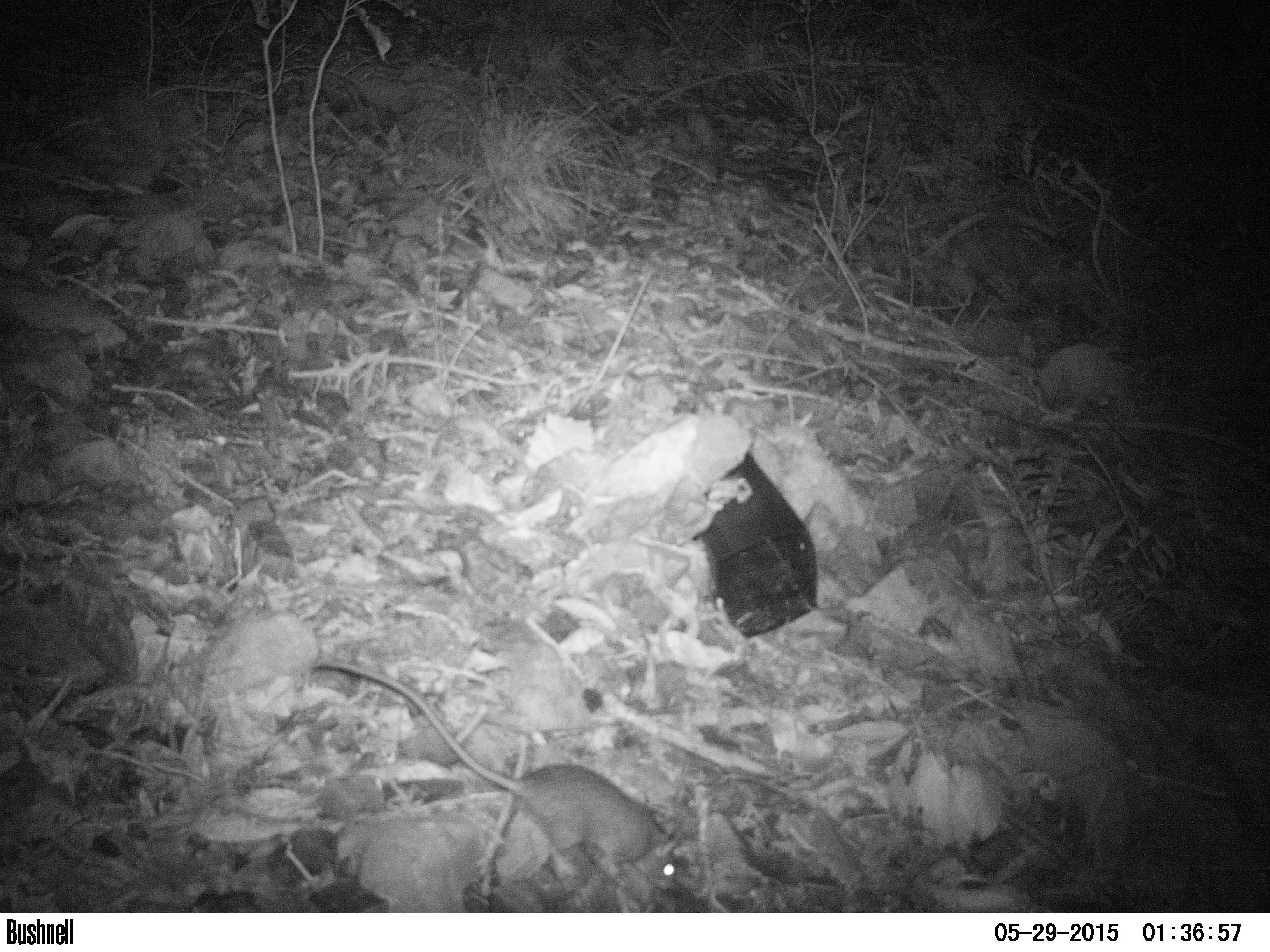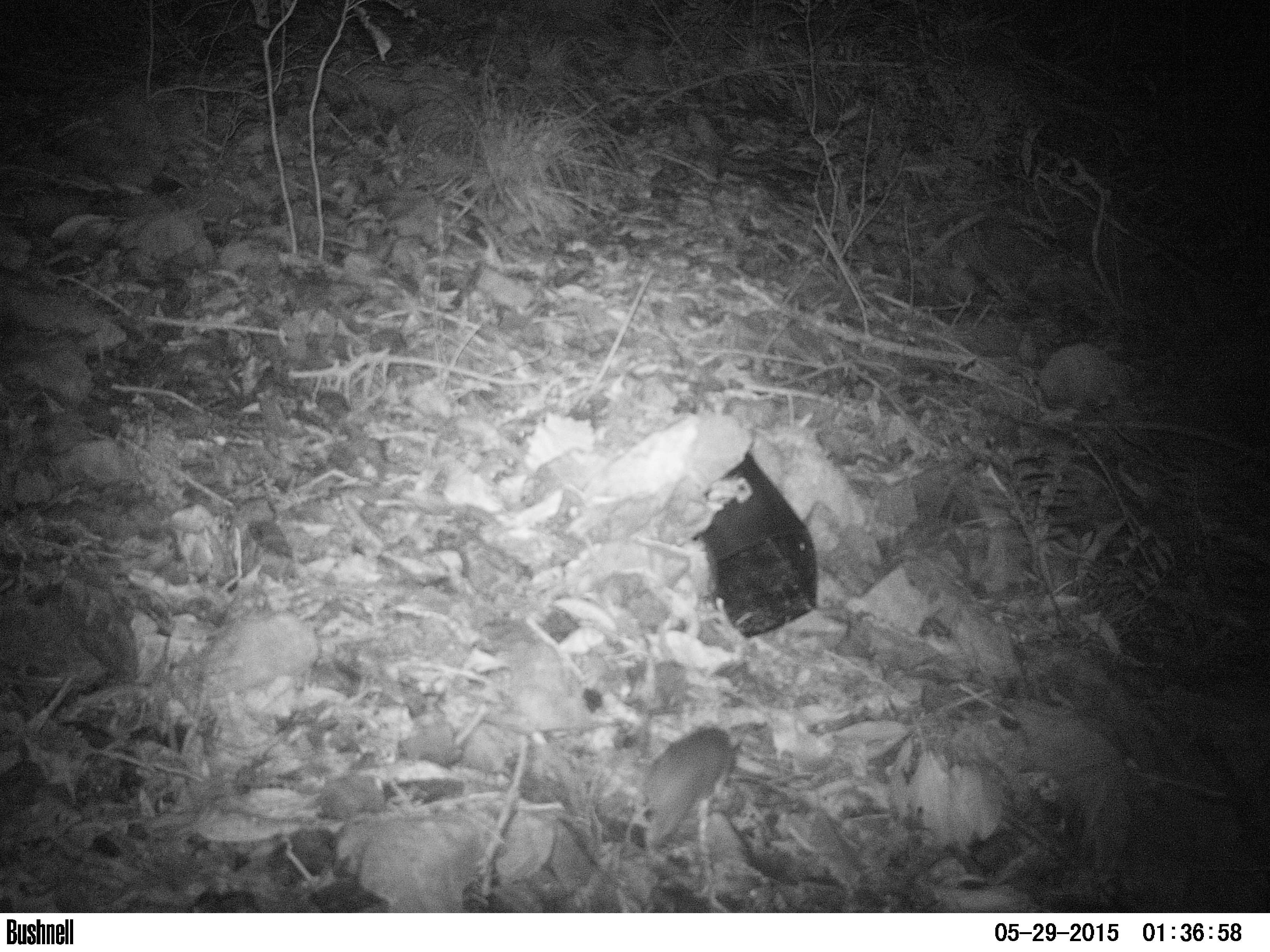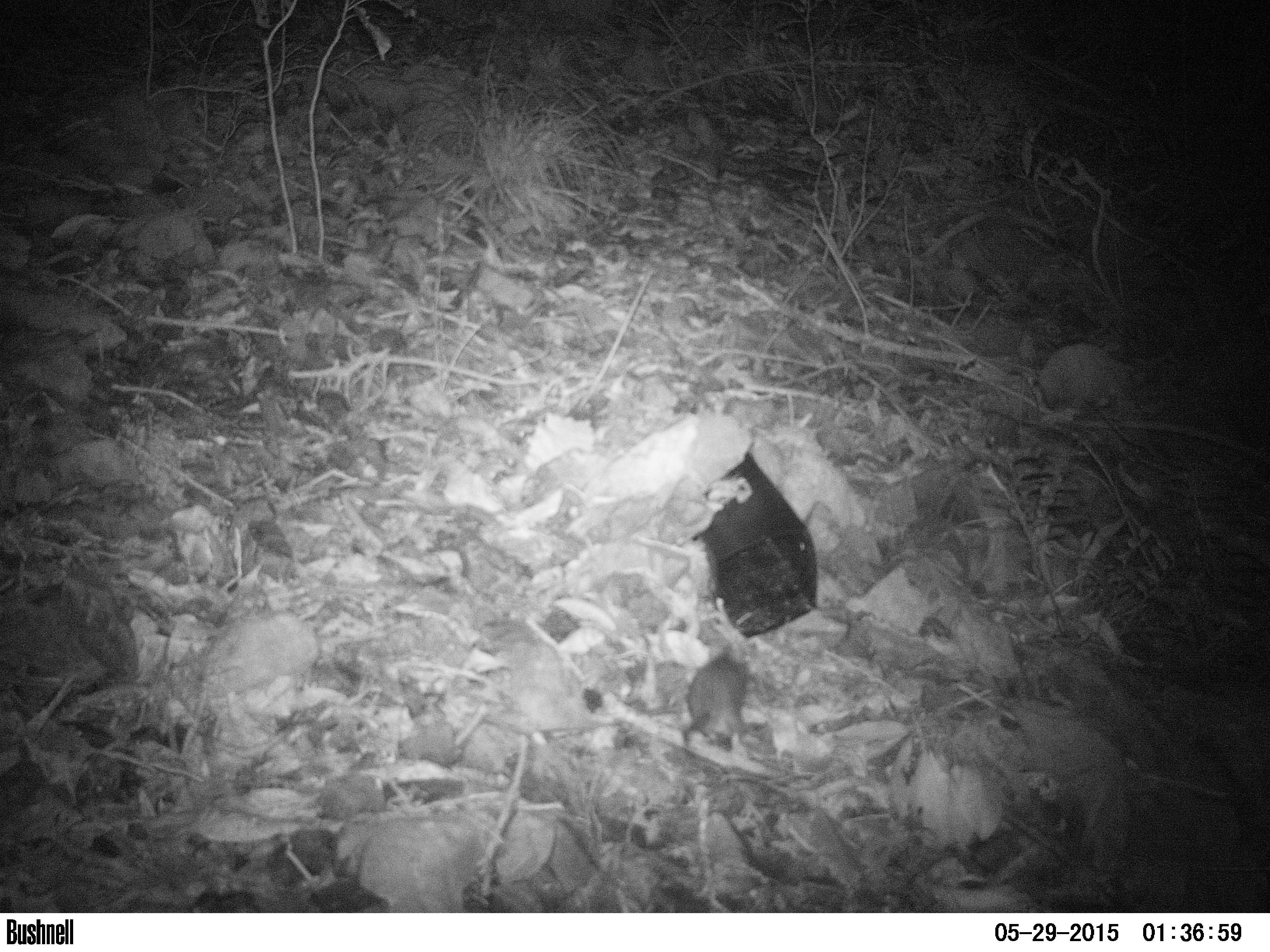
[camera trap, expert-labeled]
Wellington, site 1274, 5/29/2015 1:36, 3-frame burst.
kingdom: Animalia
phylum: Chordata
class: Mammalia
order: Rodentia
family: Muridae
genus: Rattus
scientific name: Rattus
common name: rat